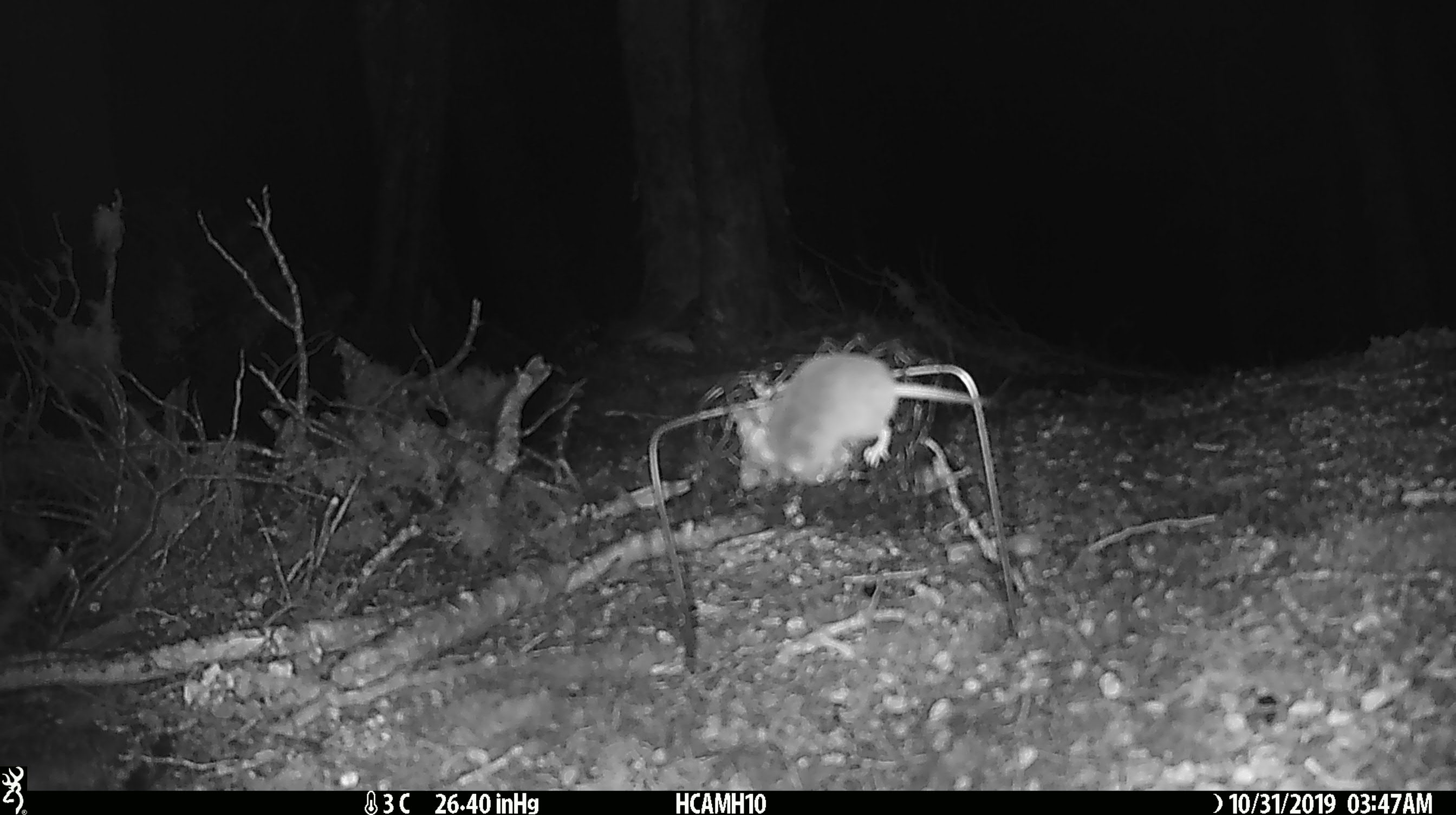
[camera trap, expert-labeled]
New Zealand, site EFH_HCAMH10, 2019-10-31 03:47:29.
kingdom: Animalia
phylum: Chordata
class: Mammalia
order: Rodentia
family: Muridae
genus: Mus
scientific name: Mus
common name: mouse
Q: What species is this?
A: Mouse (Mus).